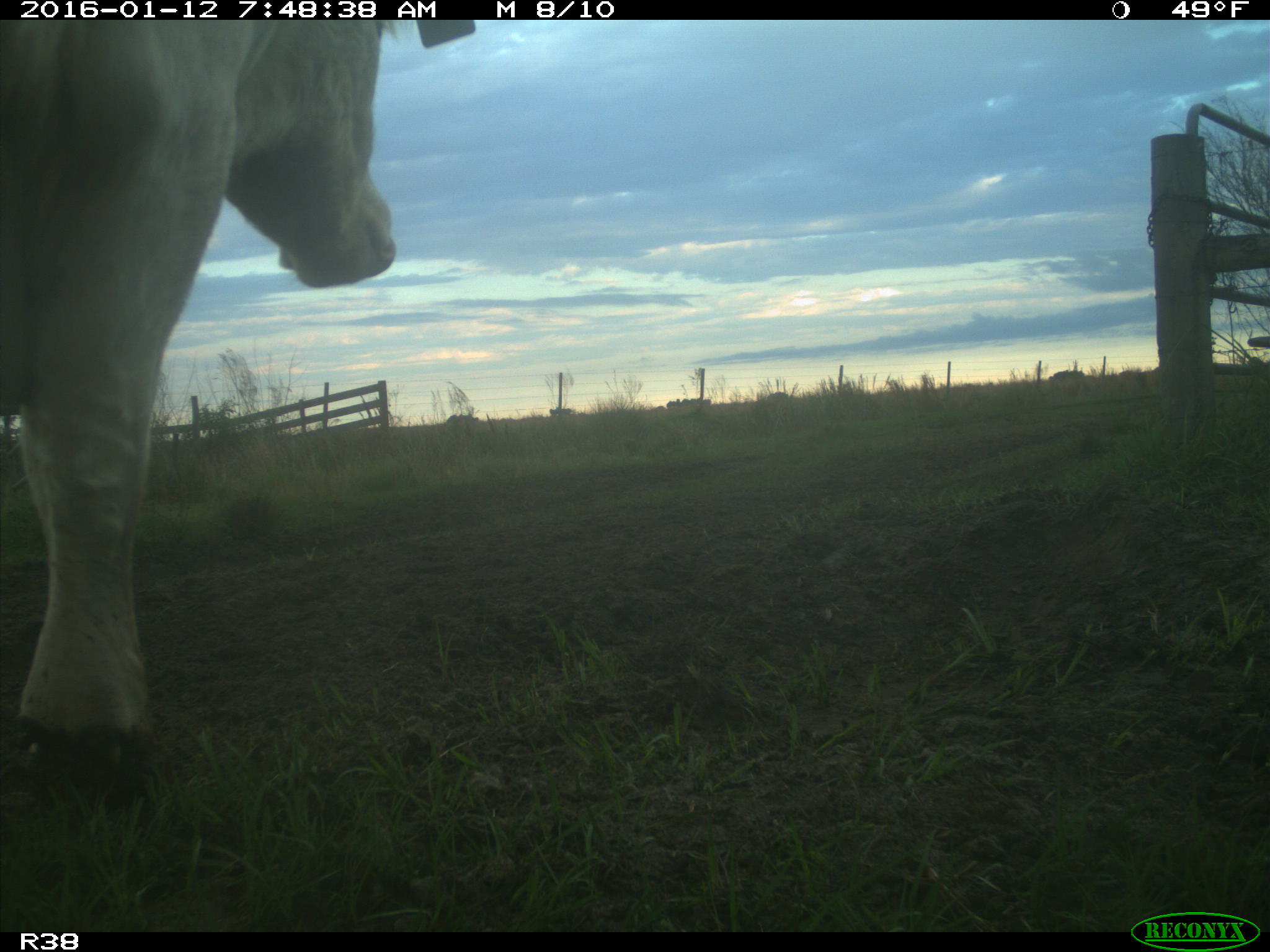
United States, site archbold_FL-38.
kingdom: Animalia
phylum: Chordata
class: Mammalia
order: Artiodactyla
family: Bovidae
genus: Bos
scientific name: Bos taurus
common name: domestic cow